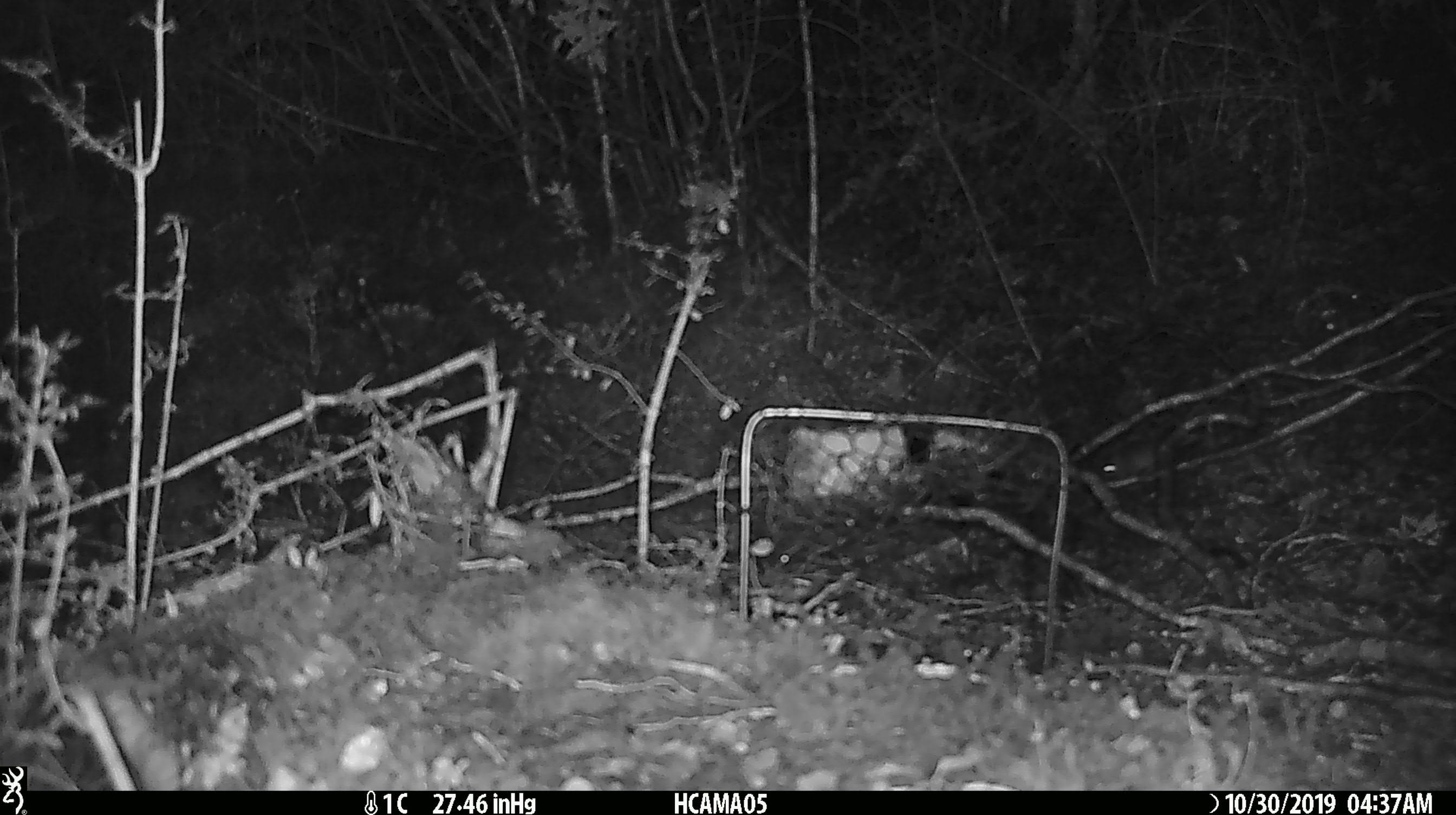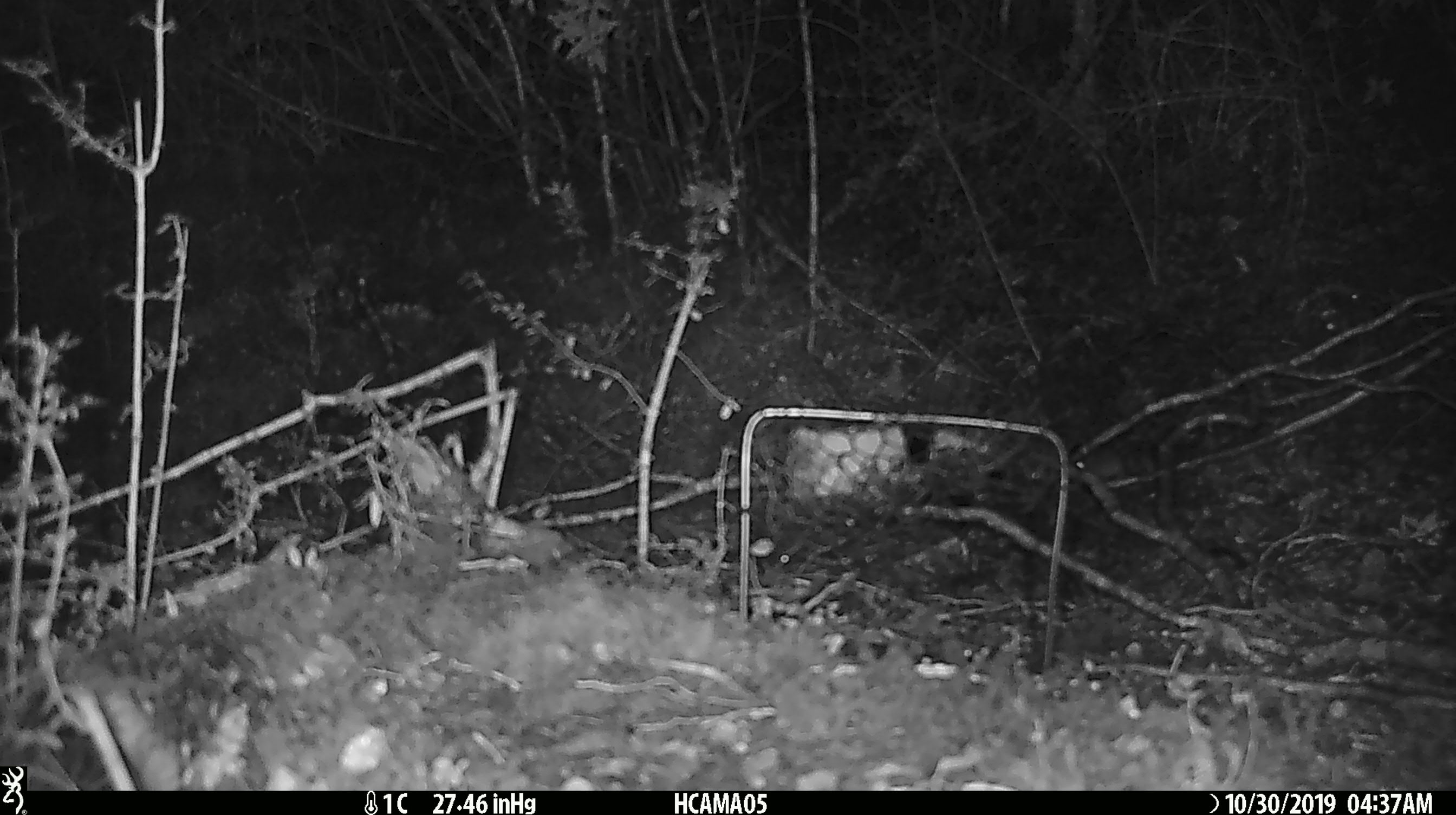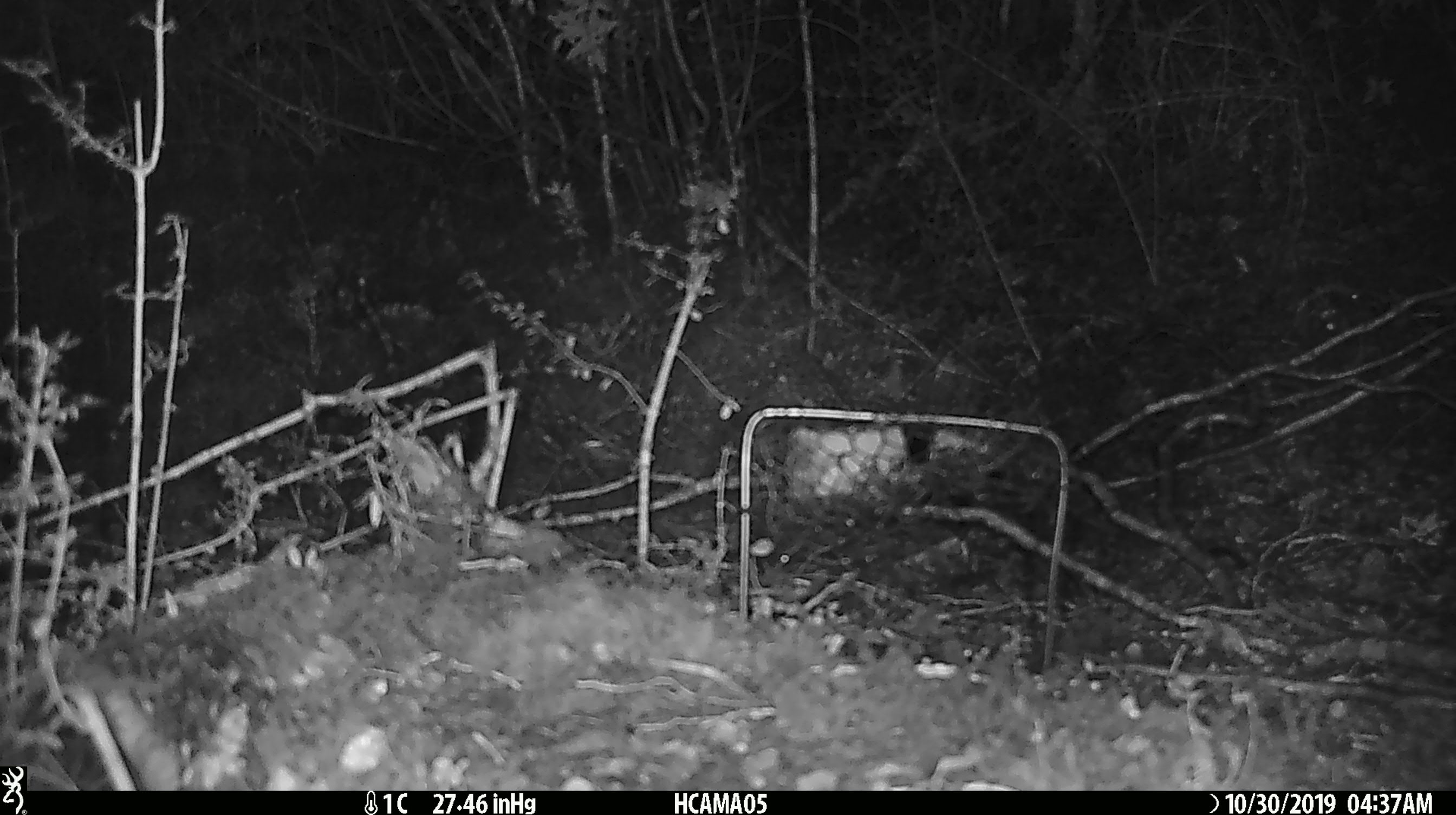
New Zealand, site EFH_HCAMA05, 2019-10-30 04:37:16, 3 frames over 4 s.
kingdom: Animalia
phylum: Chordata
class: Mammalia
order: Rodentia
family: Muridae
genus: Mus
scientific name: Mus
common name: mouse